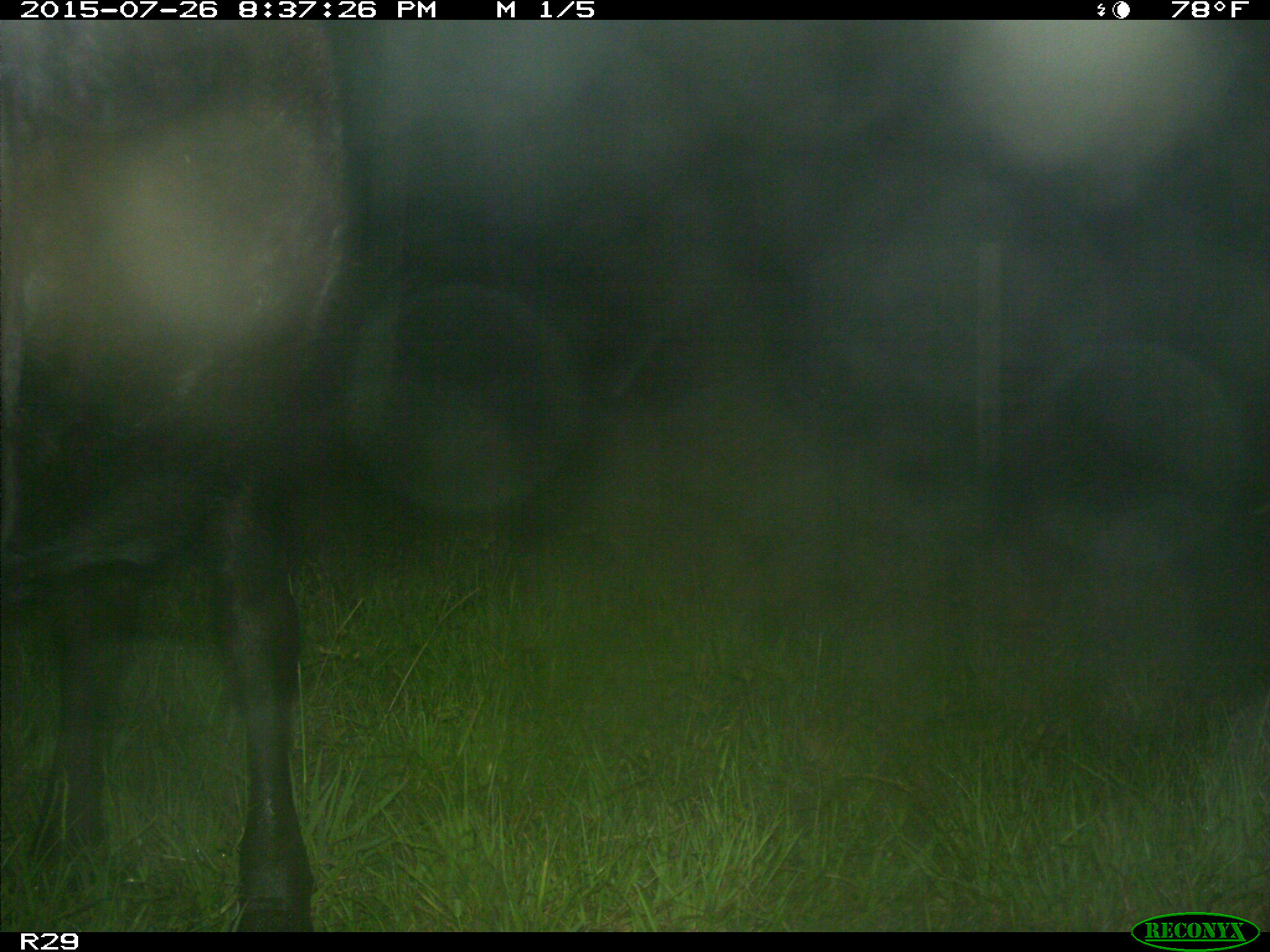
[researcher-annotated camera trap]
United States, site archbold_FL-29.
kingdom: Animalia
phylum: Chordata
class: Mammalia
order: Artiodactyla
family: Bovidae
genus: Bos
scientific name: Bos taurus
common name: domestic cow